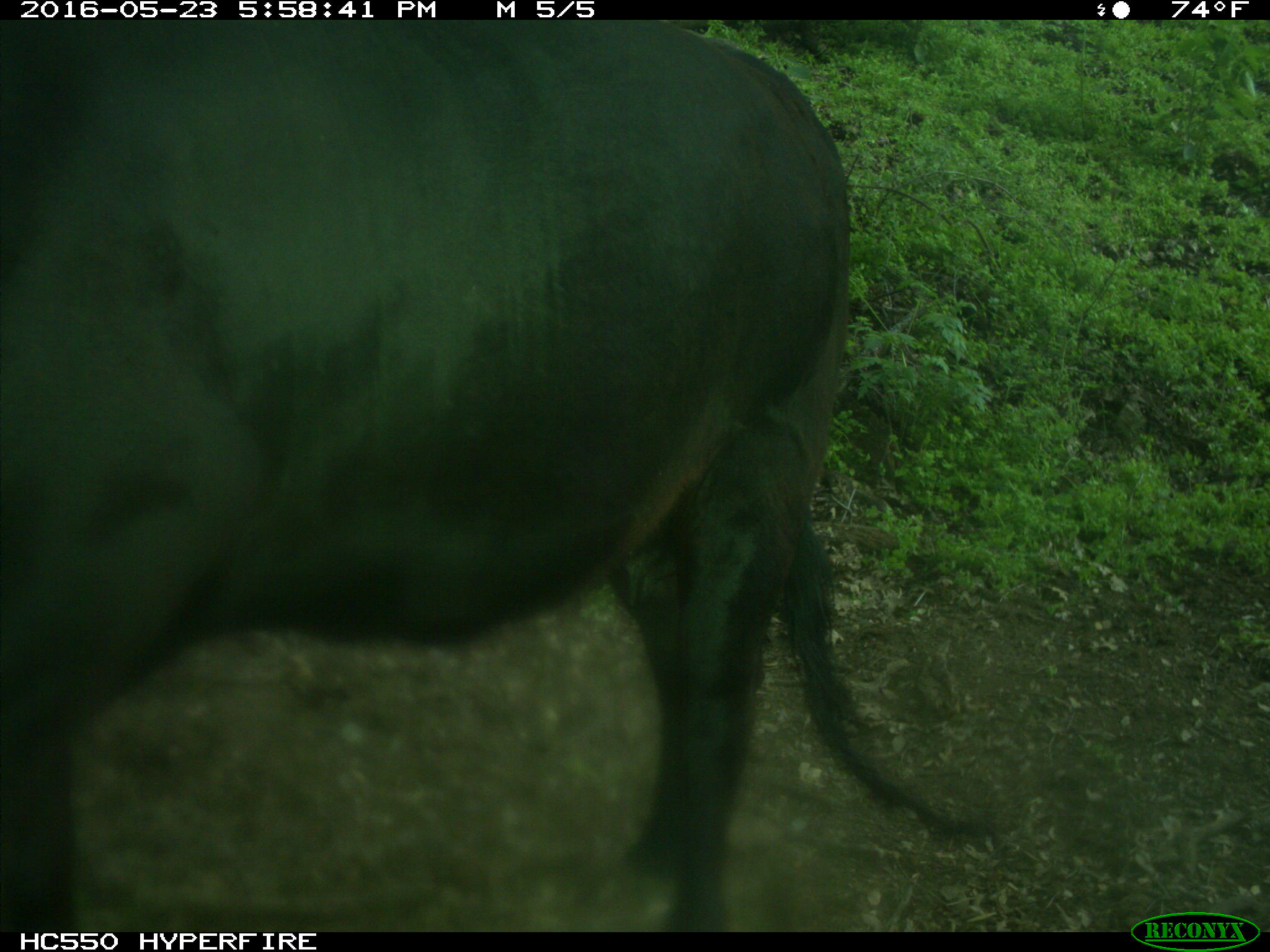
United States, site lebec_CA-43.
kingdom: Animalia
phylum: Chordata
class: Mammalia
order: Artiodactyla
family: Bovidae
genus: Bos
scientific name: Bos taurus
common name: domestic cow